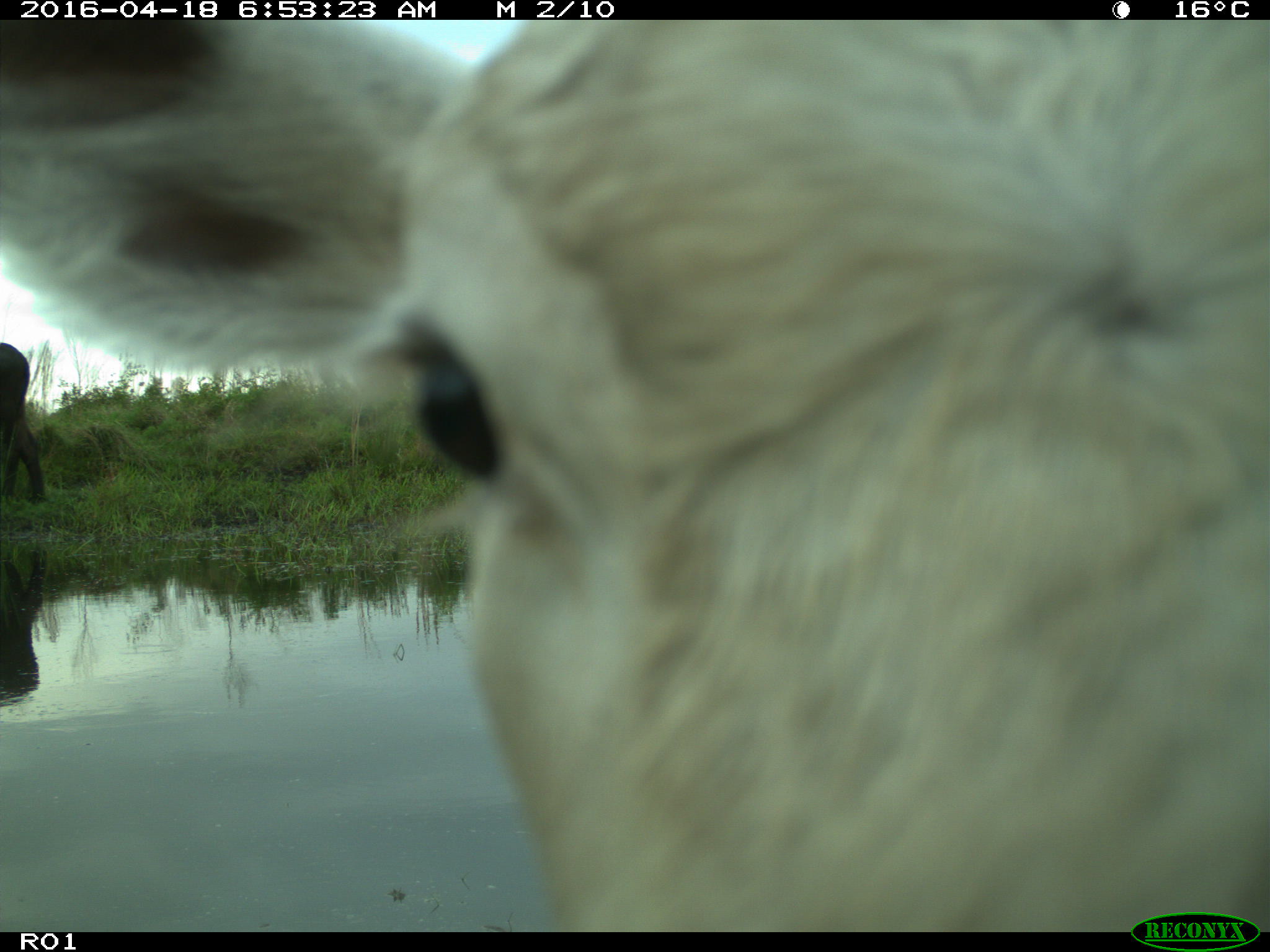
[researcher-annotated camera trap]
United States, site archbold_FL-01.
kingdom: Animalia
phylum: Chordata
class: Mammalia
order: Artiodactyla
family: Bovidae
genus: Bos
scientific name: Bos taurus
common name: domestic cow